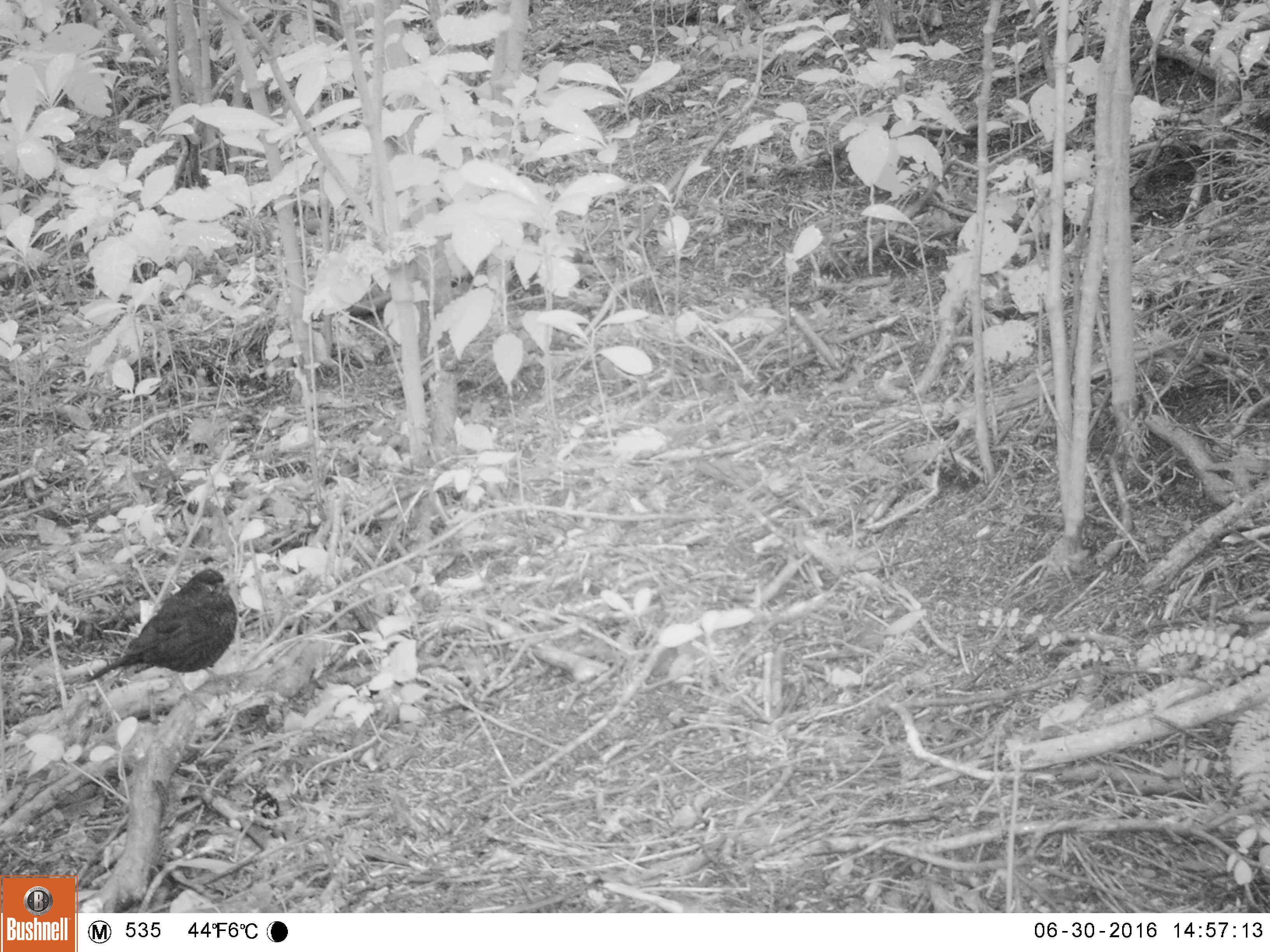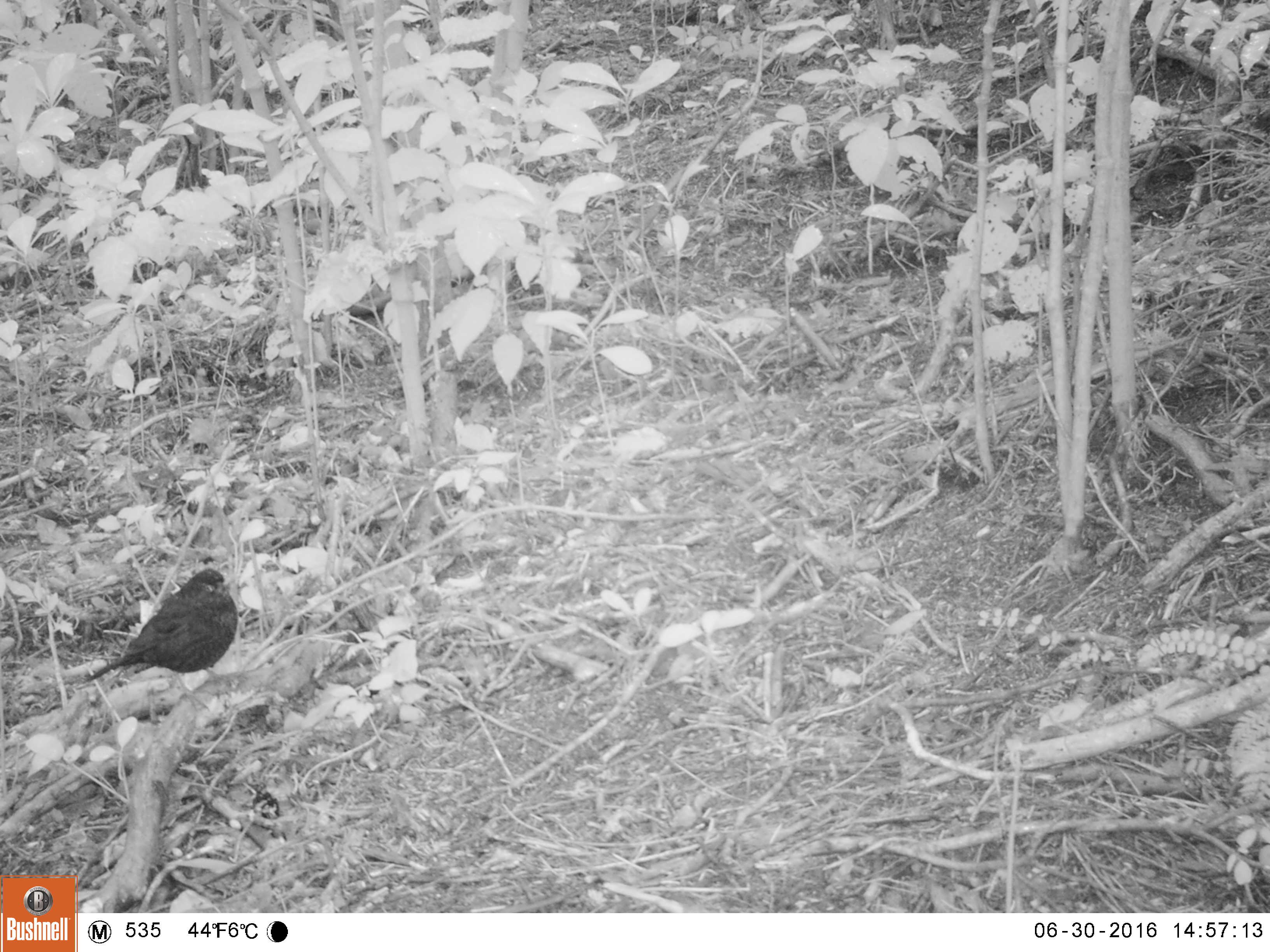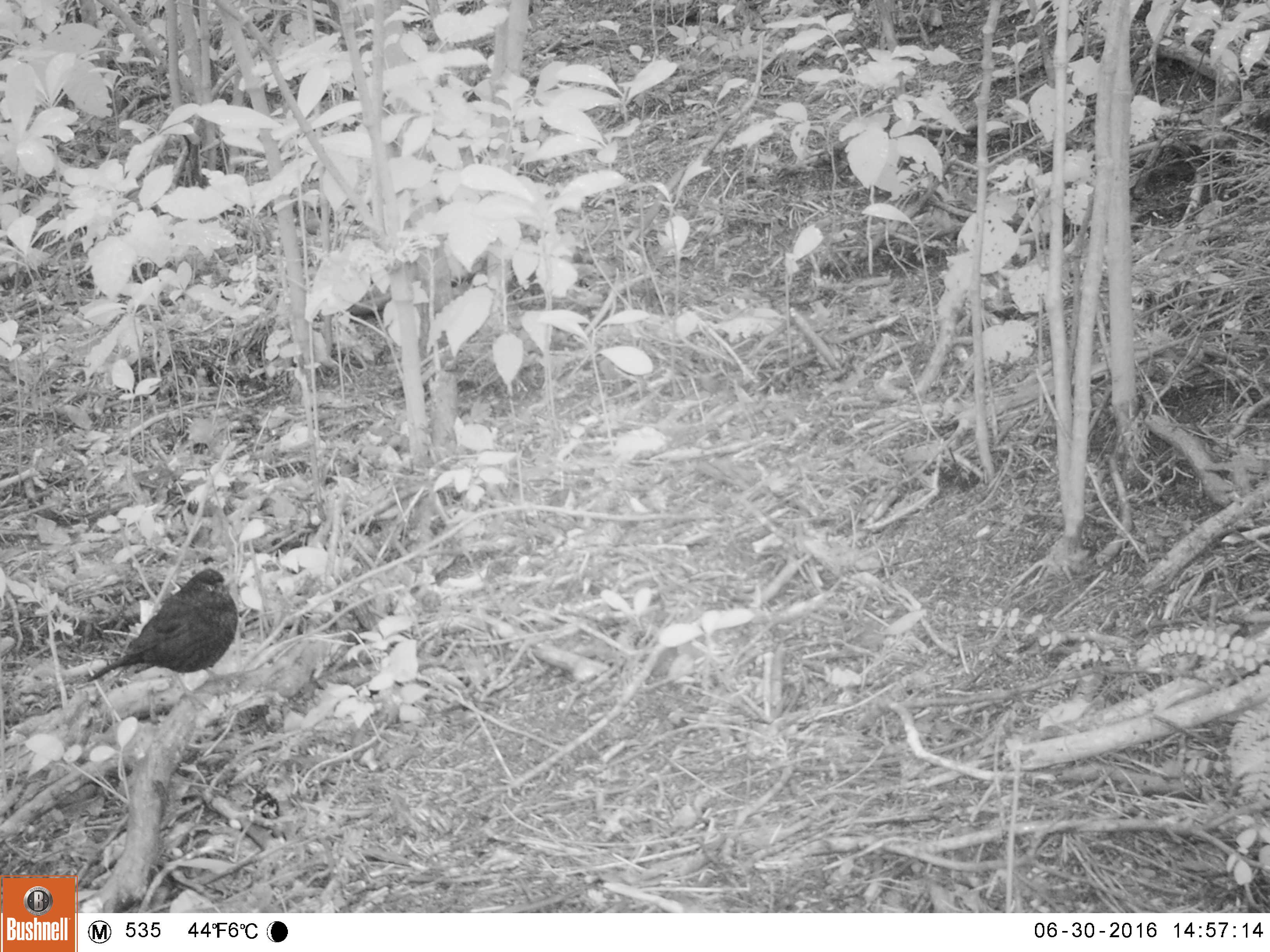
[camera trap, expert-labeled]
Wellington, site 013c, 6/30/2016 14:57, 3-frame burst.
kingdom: Animalia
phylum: Chordata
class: Aves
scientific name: Aves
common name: bird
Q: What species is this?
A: Bird (Aves).